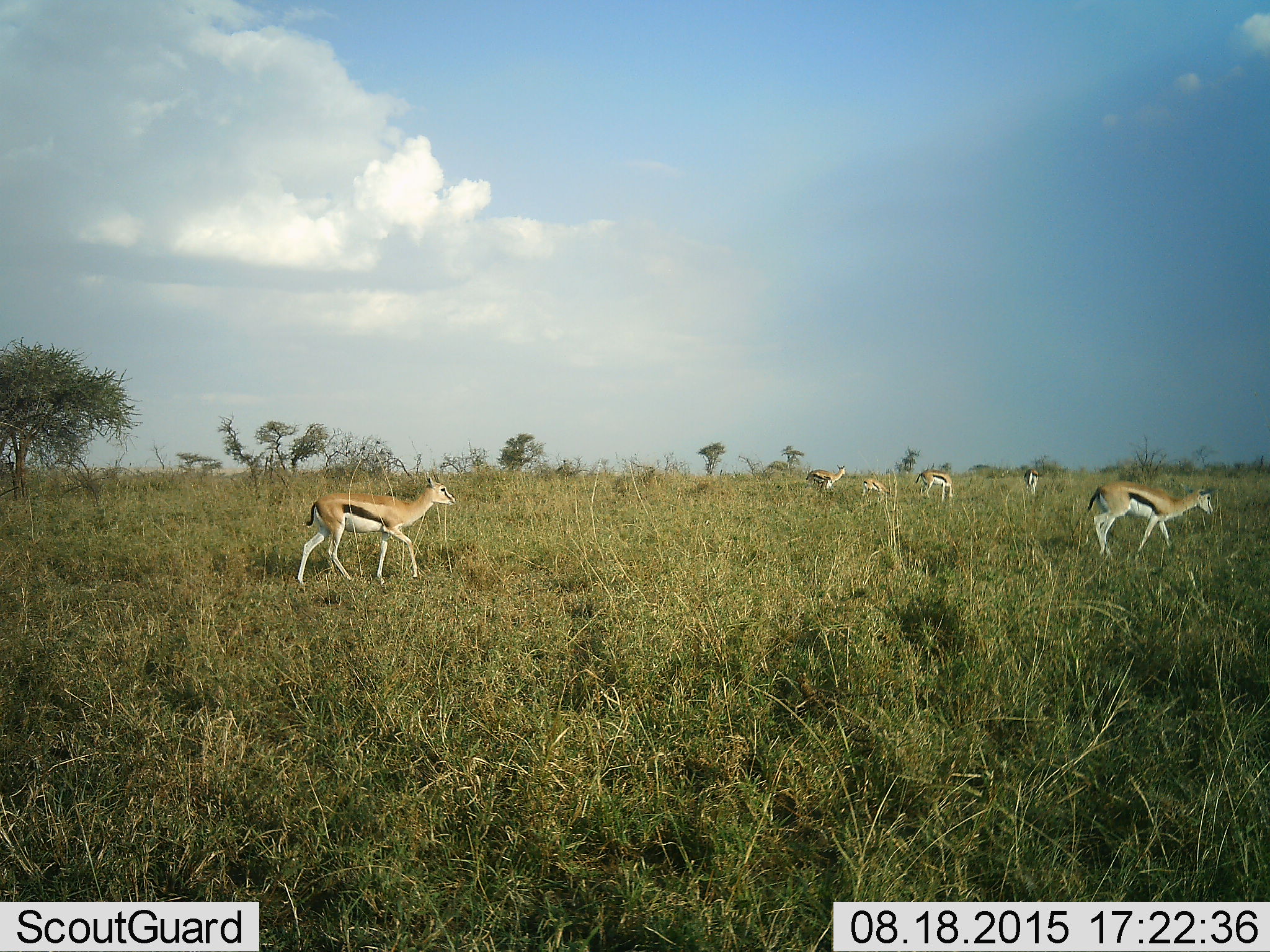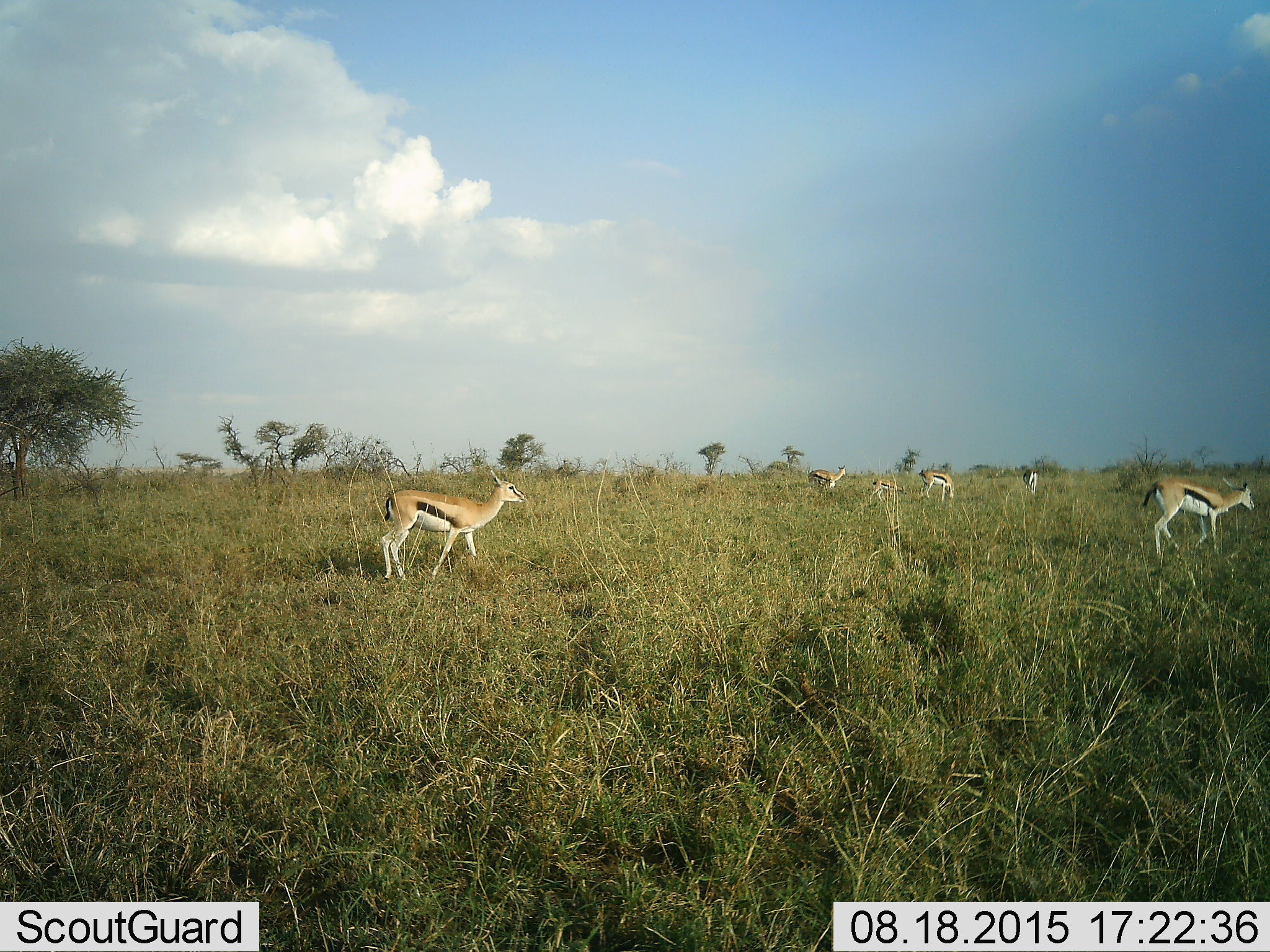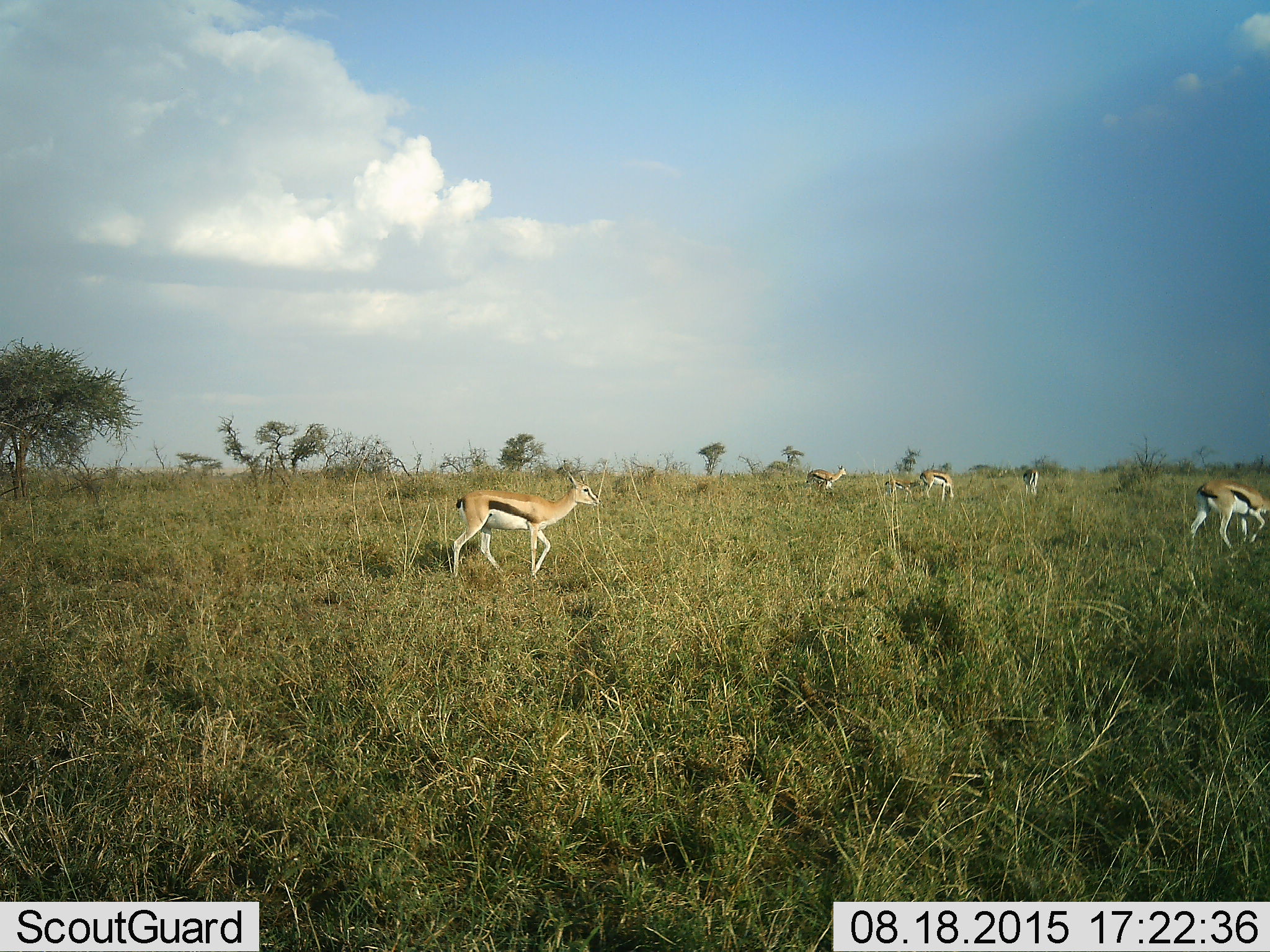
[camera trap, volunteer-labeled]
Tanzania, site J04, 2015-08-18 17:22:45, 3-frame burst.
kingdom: Animalia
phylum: Chordata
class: Mammalia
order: Artiodactyla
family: Bovidae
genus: Eudorcas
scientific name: Eudorcas thomsonii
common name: thomson's gazelle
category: gazellethomsons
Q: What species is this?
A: Gazellethomsons (thomson's gazelle) (Eudorcas thomsonii).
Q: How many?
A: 6.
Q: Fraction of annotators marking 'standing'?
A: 70%.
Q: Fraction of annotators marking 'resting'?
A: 0%.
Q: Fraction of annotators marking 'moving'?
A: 80%.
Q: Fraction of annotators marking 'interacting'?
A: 0%.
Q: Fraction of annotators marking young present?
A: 30%.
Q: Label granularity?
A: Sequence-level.